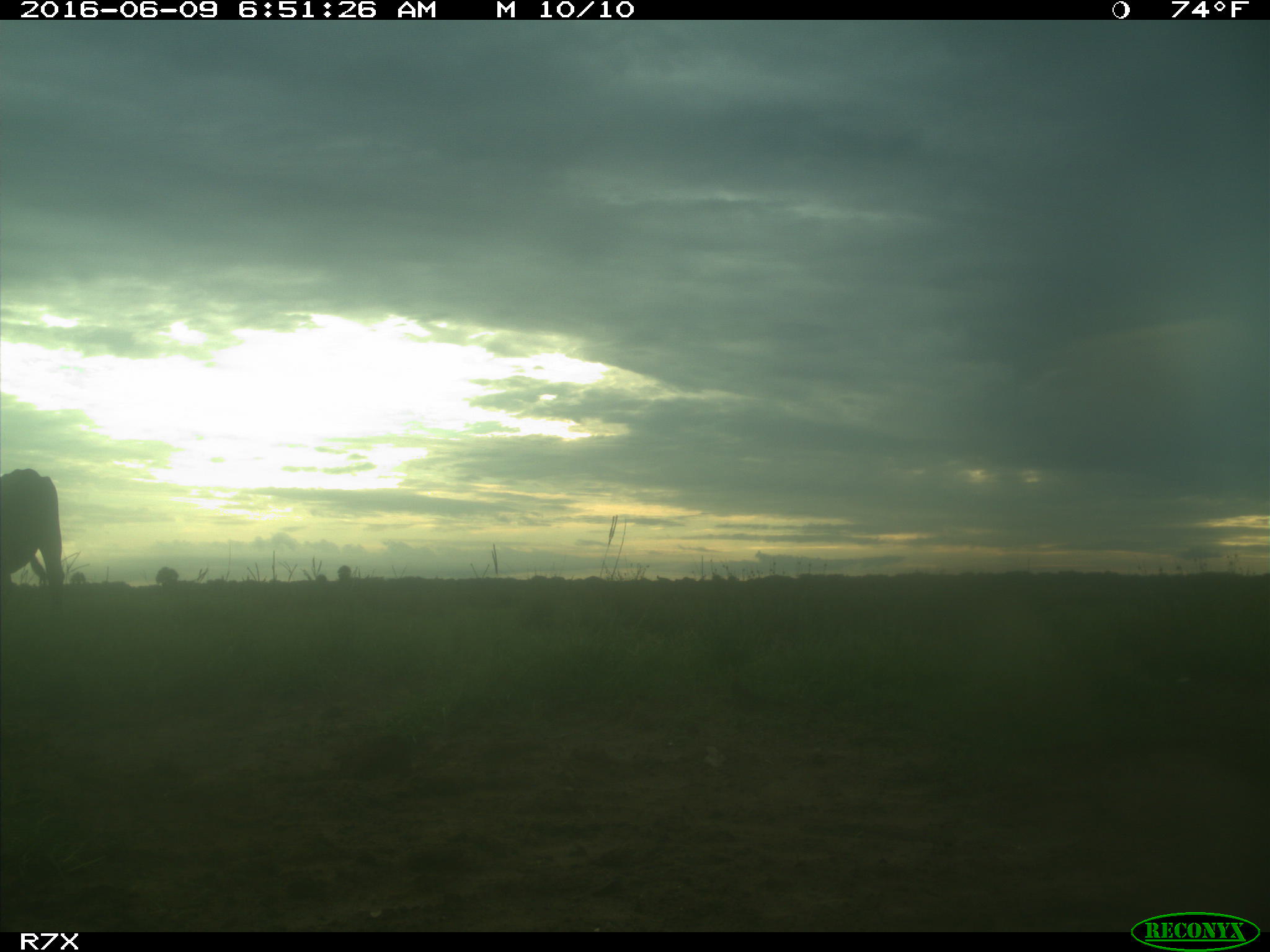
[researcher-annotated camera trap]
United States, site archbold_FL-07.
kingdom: Animalia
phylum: Chordata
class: Mammalia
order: Artiodactyla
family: Bovidae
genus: Bos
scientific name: Bos taurus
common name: domestic cow